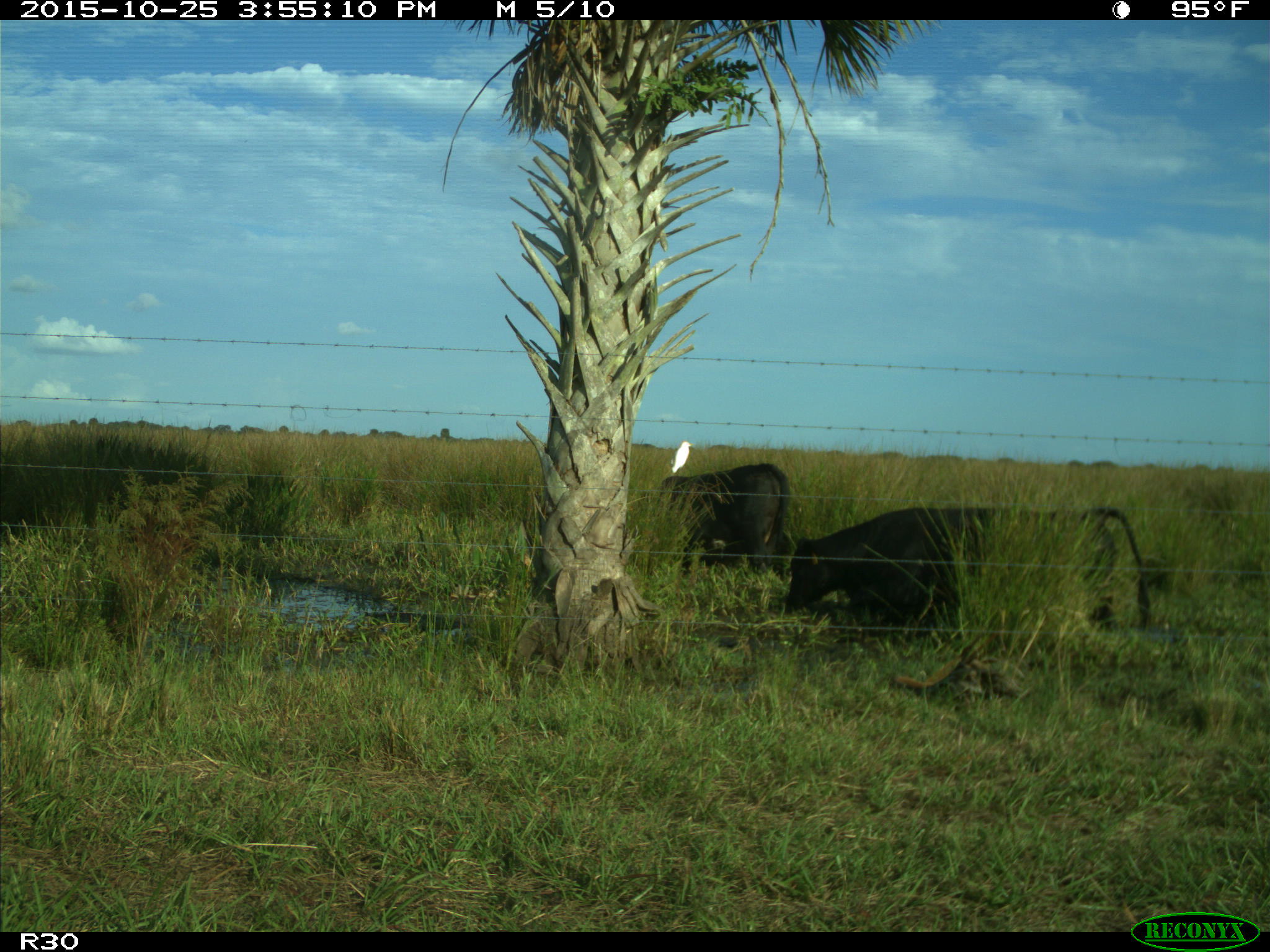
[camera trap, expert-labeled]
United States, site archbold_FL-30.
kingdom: Animalia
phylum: Chordata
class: Mammalia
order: Artiodactyla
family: Bovidae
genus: Bos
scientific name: Bos taurus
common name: domestic cow